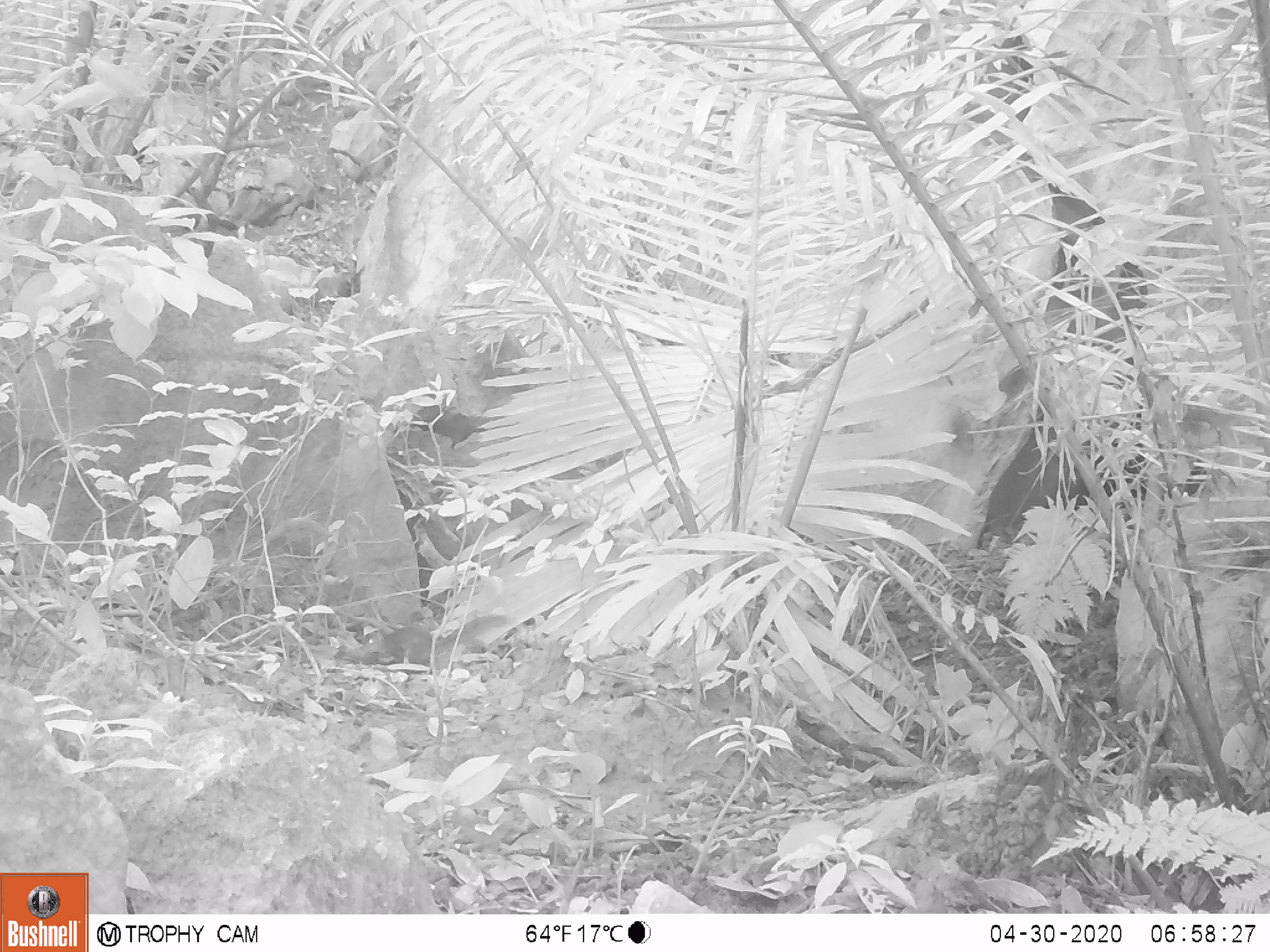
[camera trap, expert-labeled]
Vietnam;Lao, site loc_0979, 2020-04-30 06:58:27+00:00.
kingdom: Animalia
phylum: Chordata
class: Mammalia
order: Rodentia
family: Sciuridae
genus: Dremomys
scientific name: Dremomys rufigenis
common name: red-cheeked squirrel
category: red cheeked squirrel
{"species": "red cheeked squirrel (red-cheeked squirrel) (Dremomys rufigenis)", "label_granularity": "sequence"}